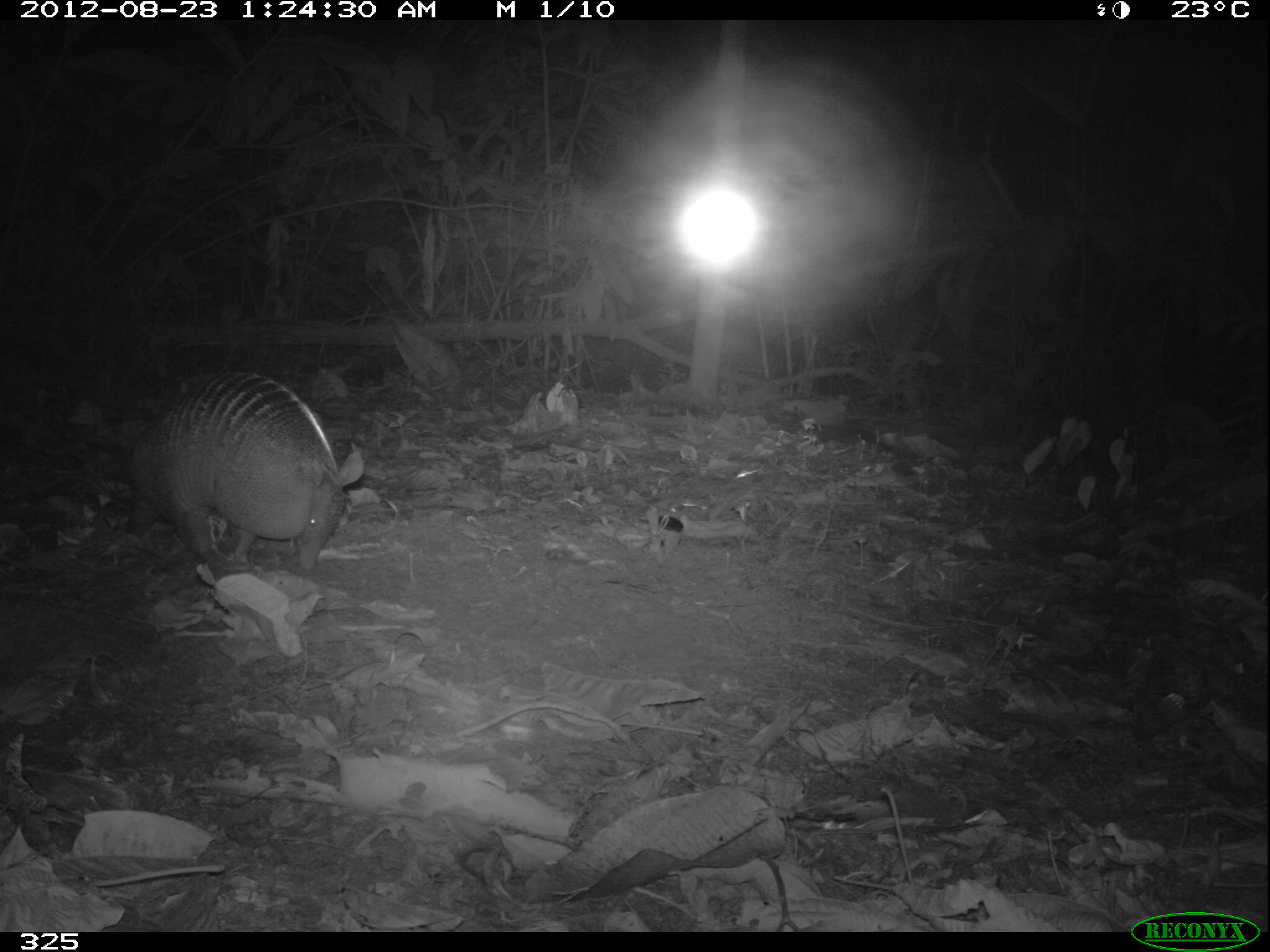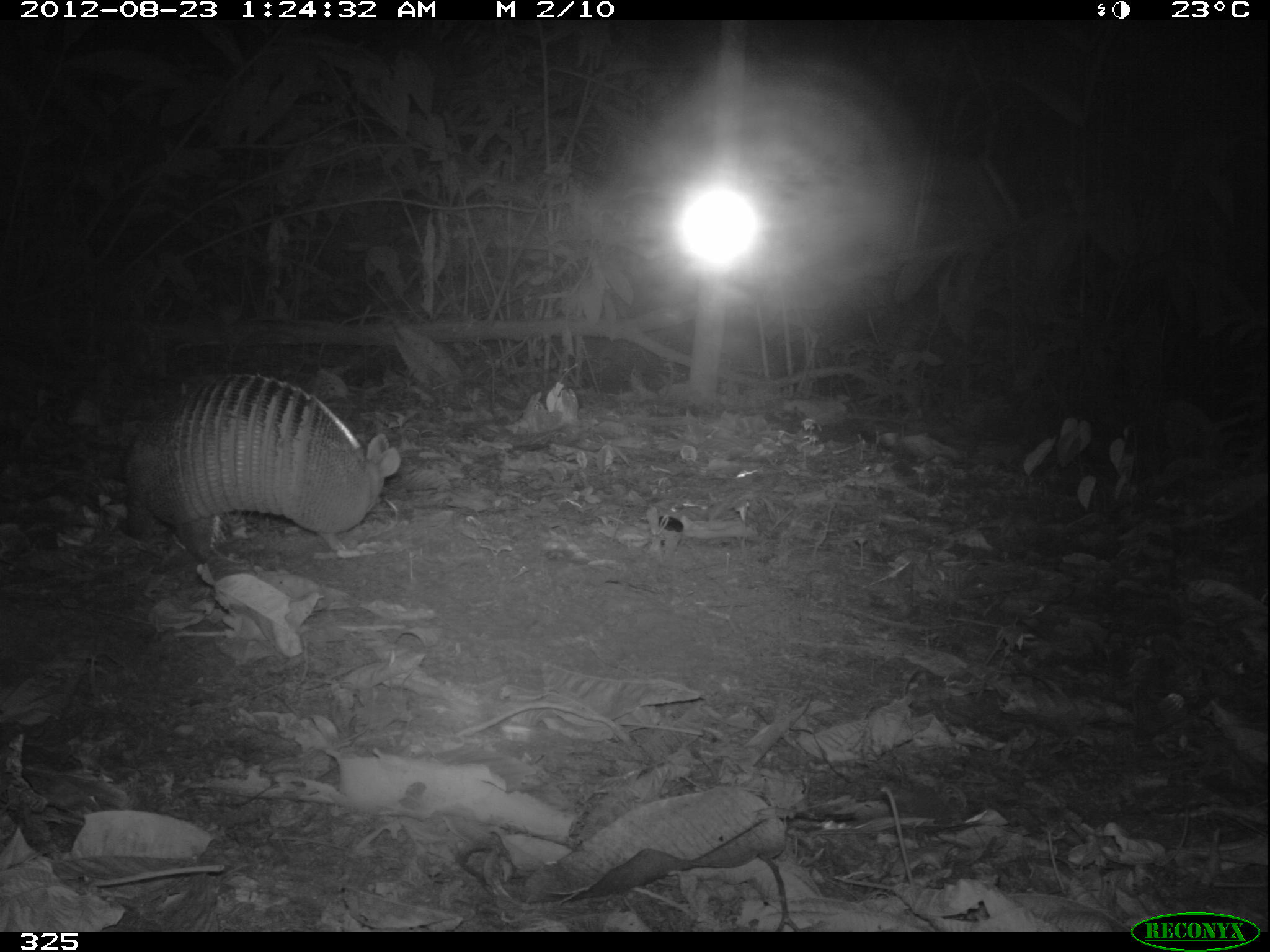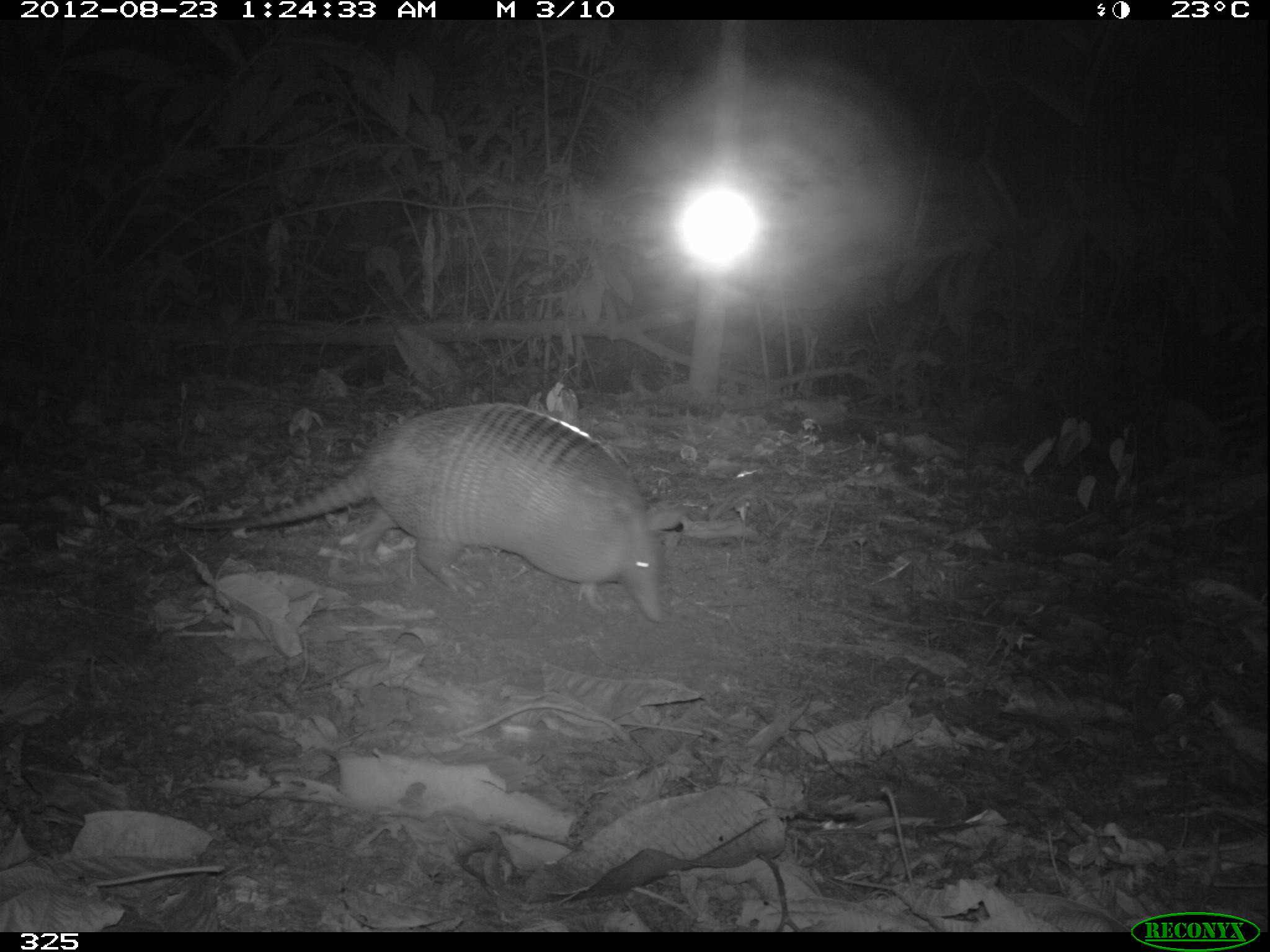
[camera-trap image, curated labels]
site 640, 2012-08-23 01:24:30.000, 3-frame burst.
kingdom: Animalia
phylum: Chordata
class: Mammalia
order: Cingulata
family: Dasypodidae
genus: Dasypus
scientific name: Dasypus novemcinctus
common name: nine-banded armadillo